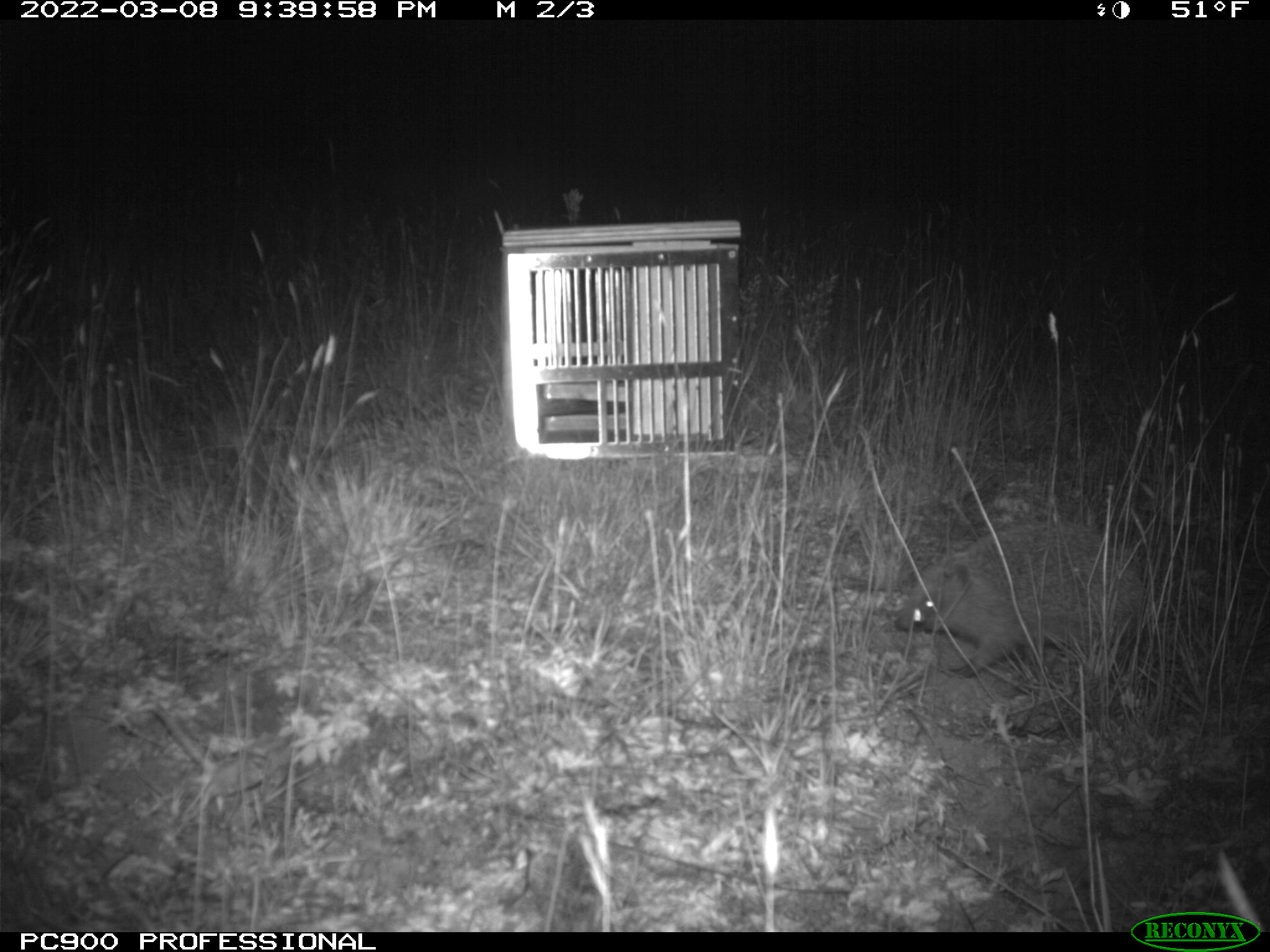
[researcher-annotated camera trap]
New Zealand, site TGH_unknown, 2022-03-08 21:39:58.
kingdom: Animalia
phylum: Chordata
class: Mammalia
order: Eulipotyphla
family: Erinaceidae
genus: Erinaceus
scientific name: Erinaceus europaeus europaeus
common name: european hedgehog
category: hedgehog